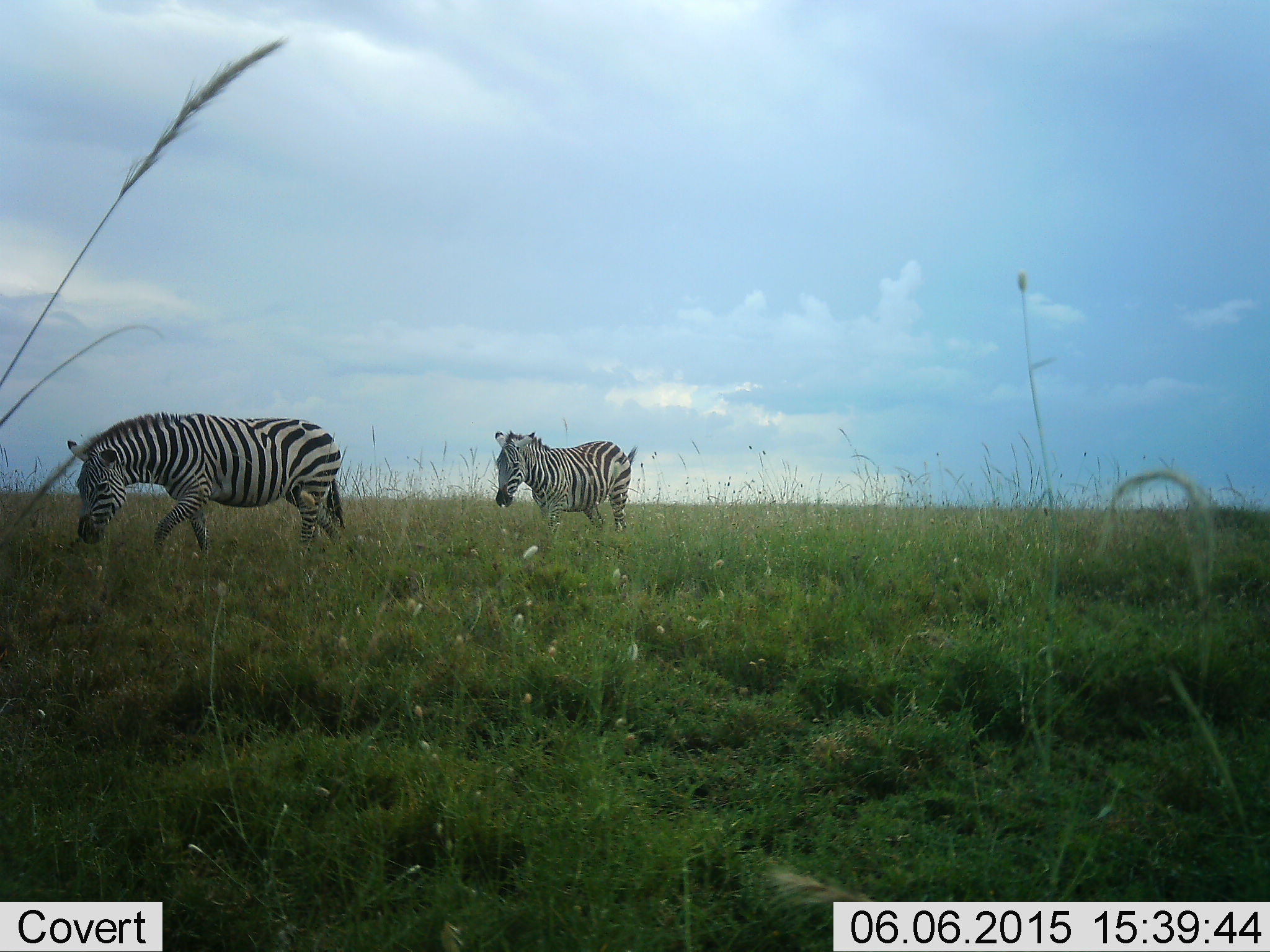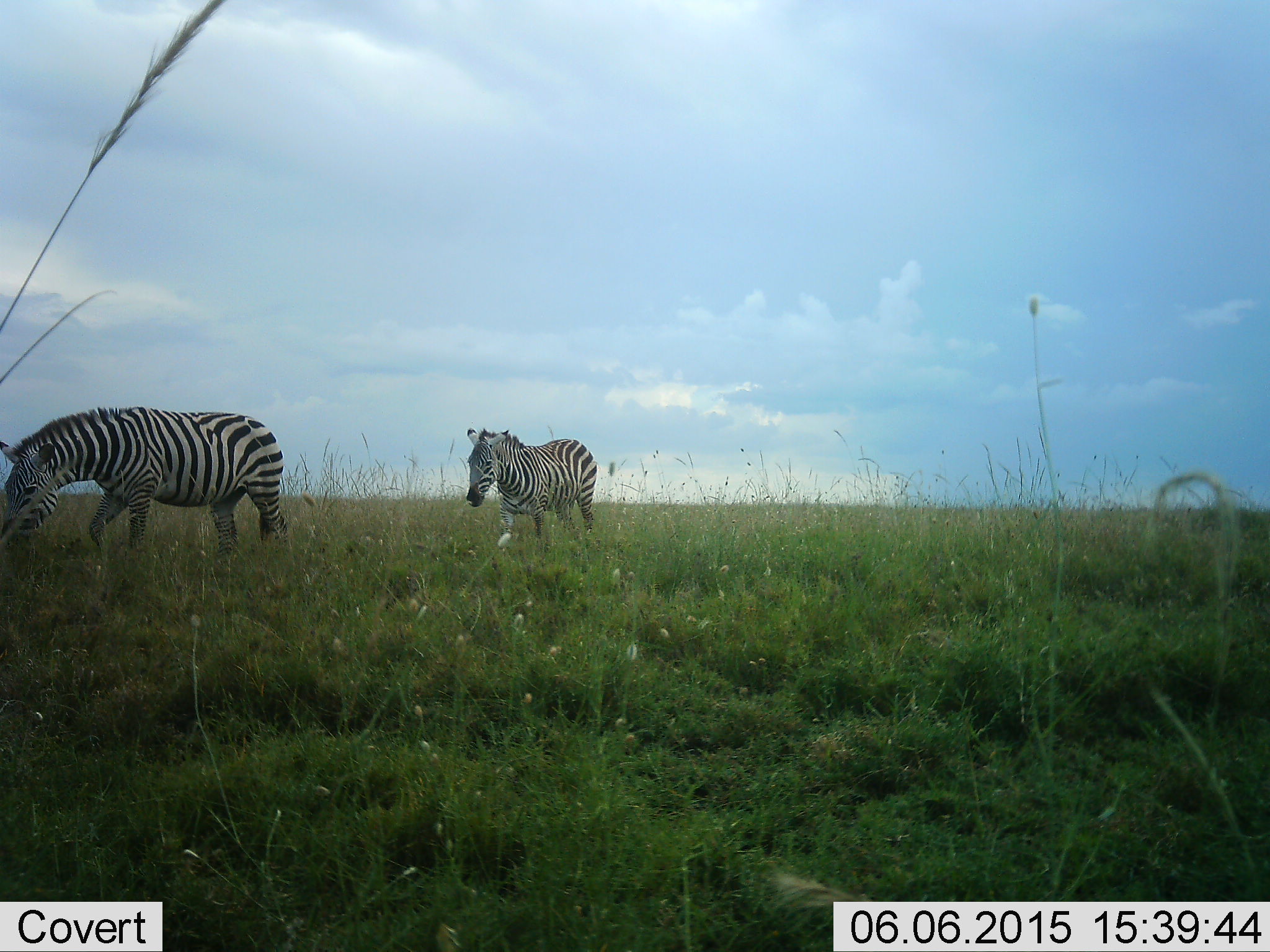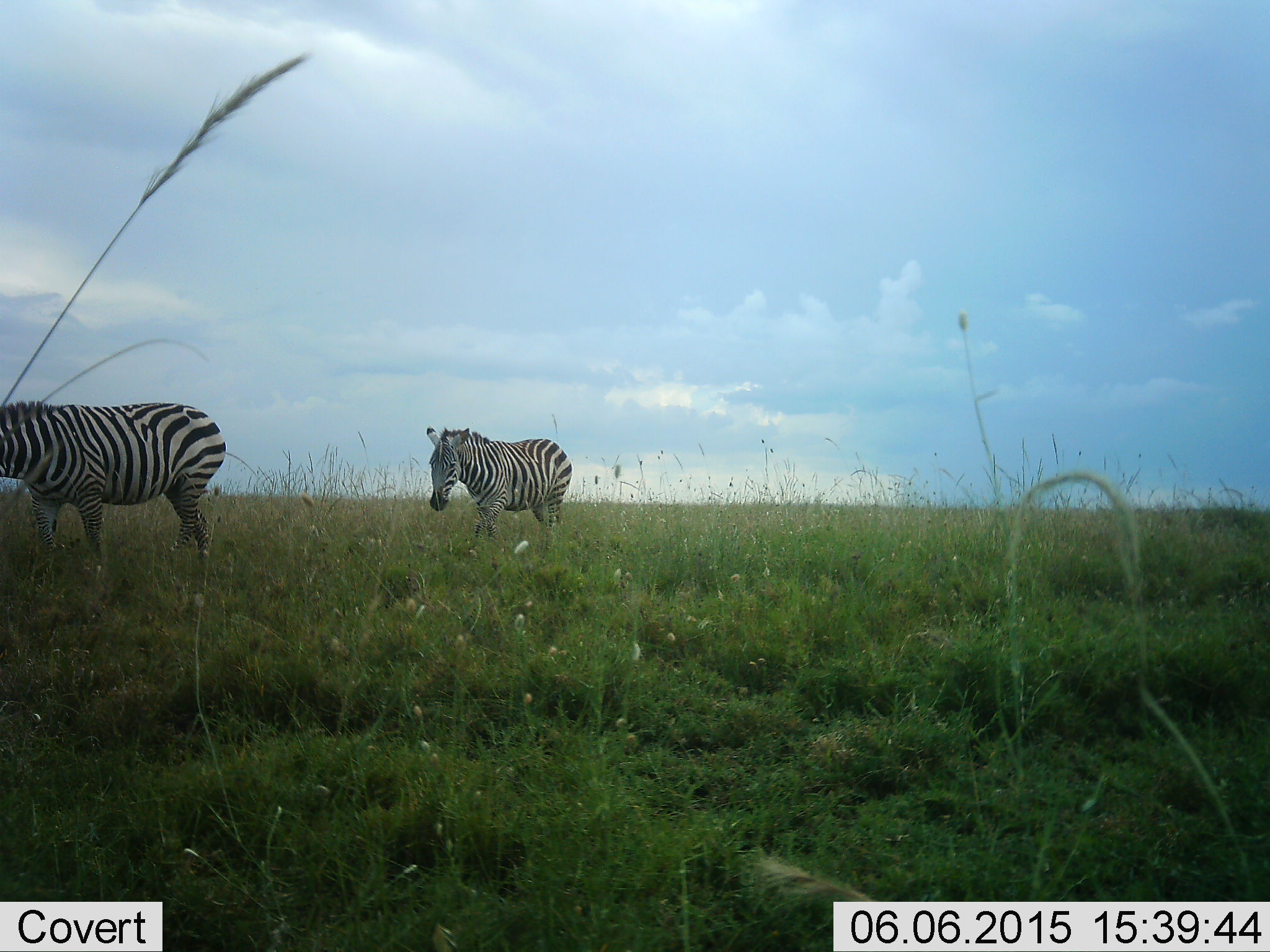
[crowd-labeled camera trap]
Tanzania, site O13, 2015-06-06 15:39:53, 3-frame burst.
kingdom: Animalia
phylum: Chordata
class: Mammalia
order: Perissodactyla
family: Equidae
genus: Equus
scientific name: Equus quagga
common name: plains zebra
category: zebra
Zebra (plains zebra) (Equus quagga), count 2. Behavior (volunteer vote fractions): standing 0%, resting 0%, moving 100%, interacting 0%. Young present (vote fraction): 0%. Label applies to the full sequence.